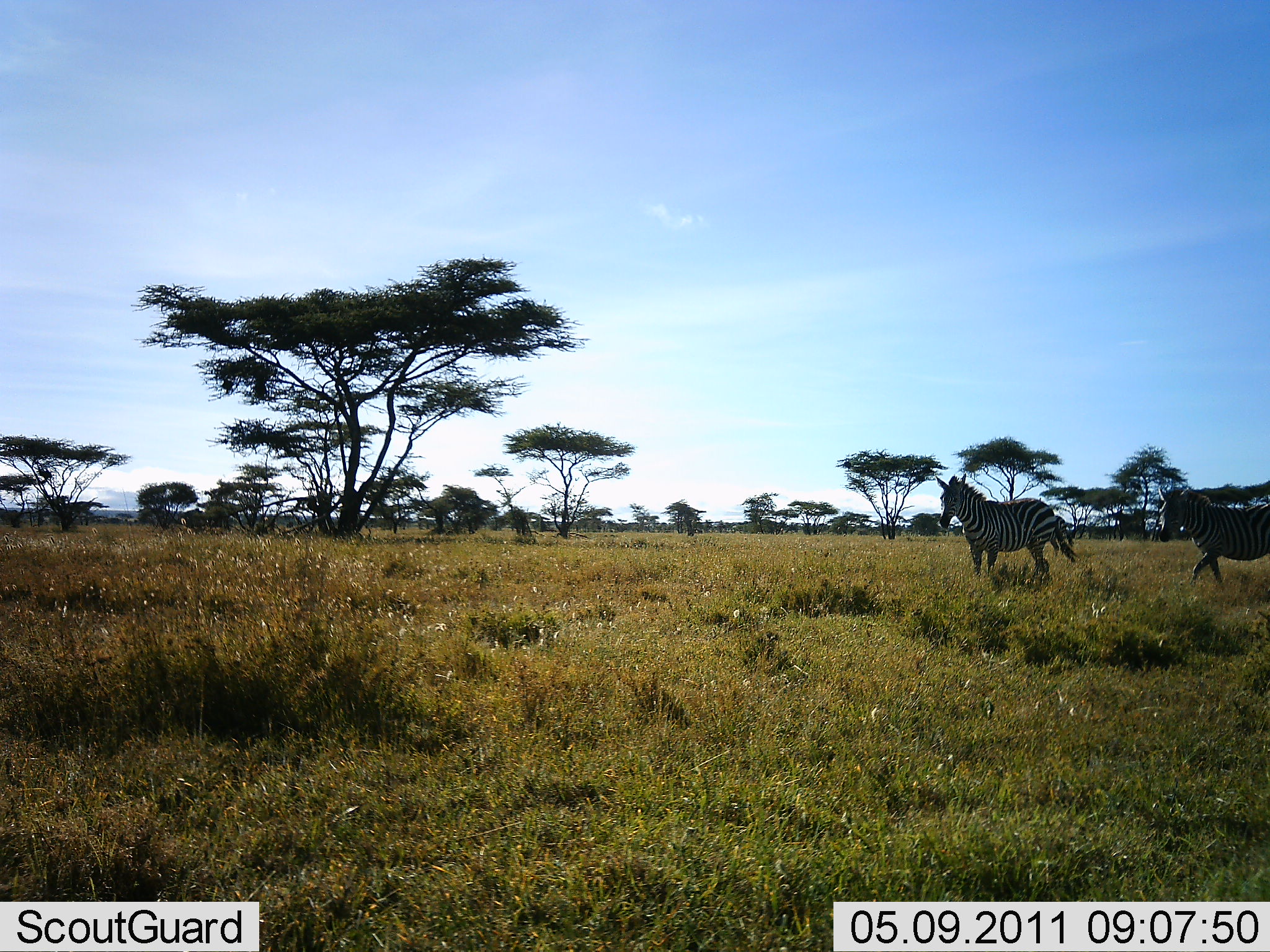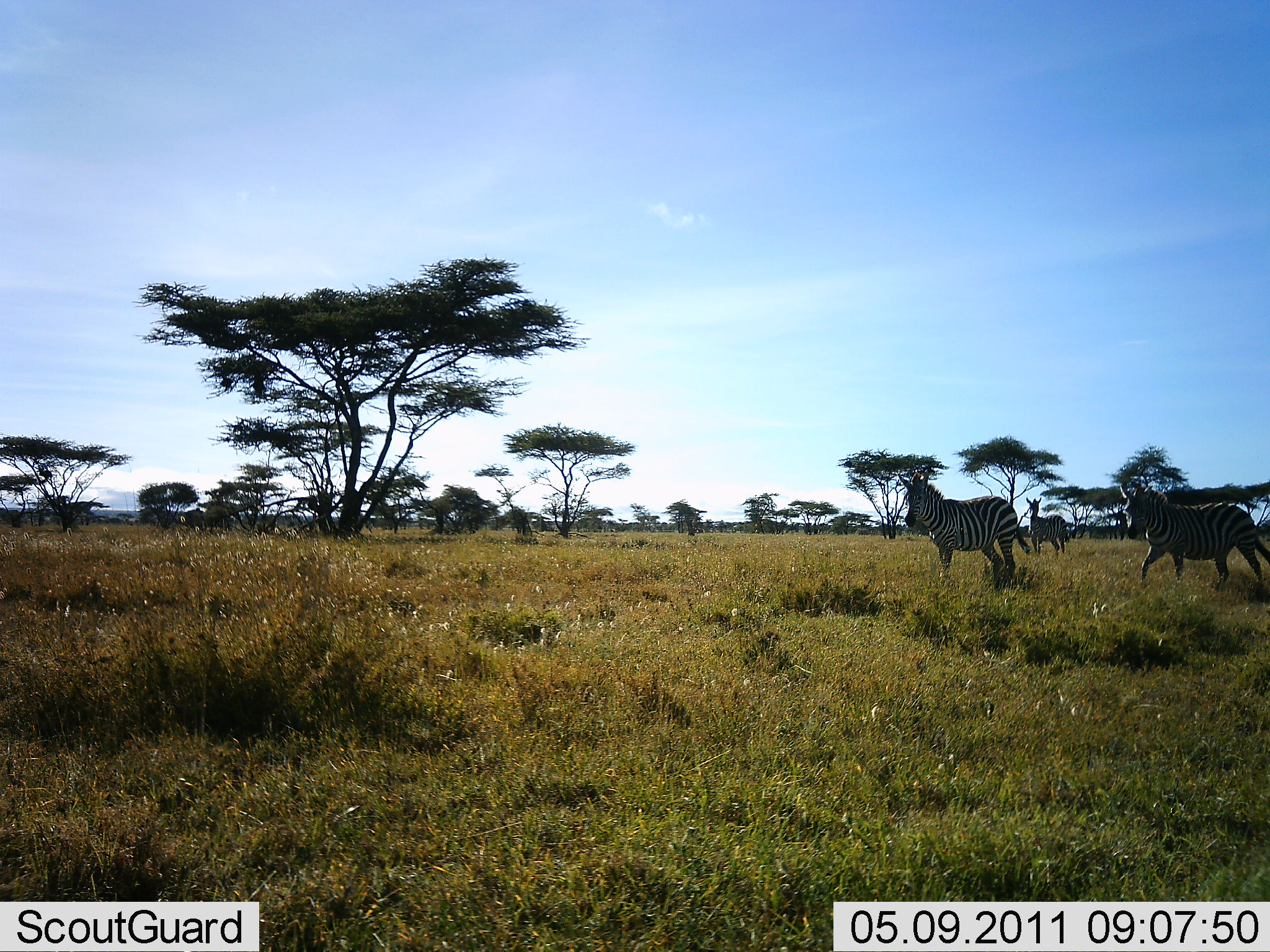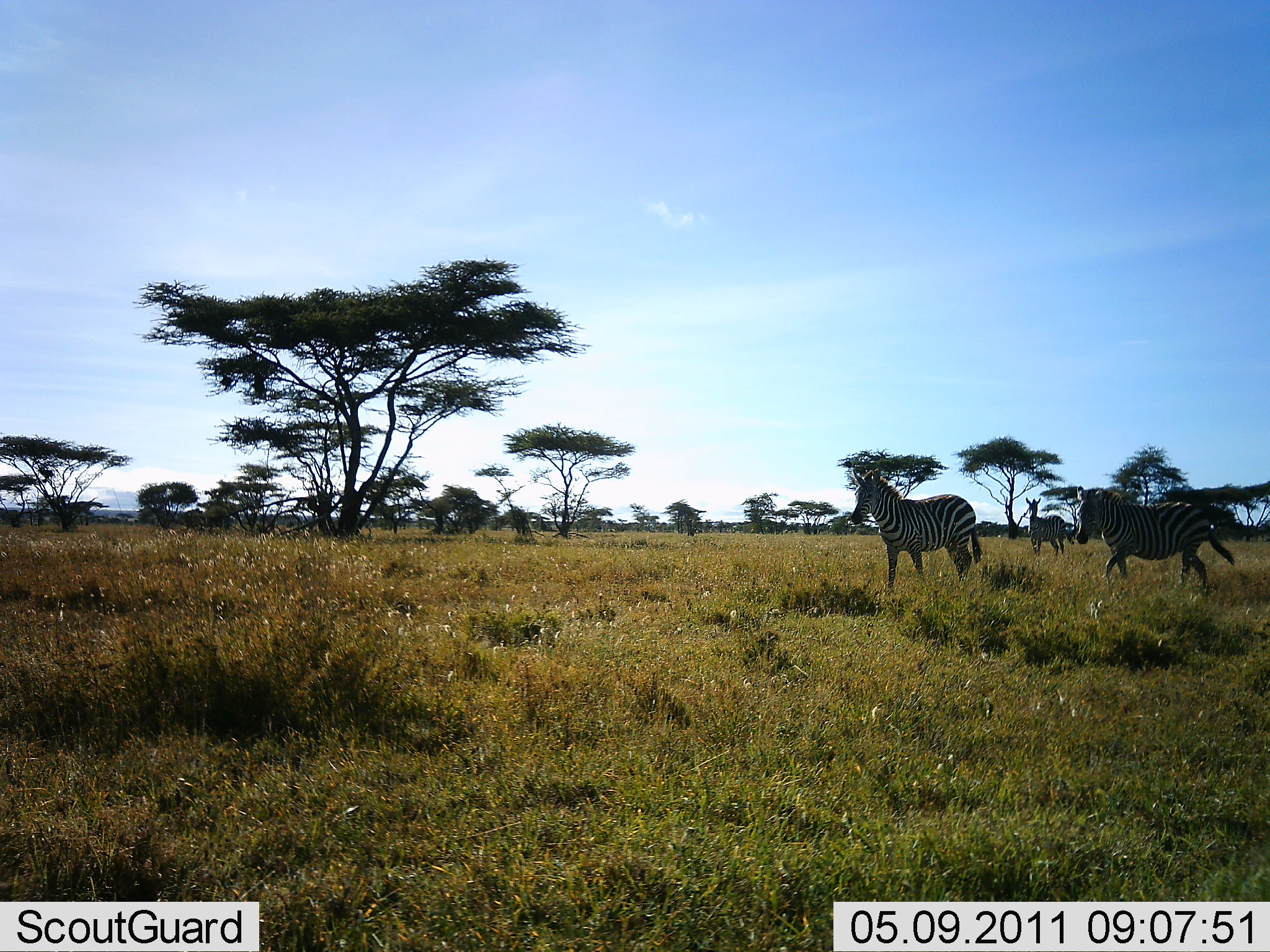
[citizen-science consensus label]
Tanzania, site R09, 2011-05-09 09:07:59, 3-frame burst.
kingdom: Animalia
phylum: Chordata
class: Mammalia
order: Perissodactyla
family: Equidae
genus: Equus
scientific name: Equus quagga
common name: plains zebra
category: zebra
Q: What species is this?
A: Zebra (plains zebra) (Equus quagga).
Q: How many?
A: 3.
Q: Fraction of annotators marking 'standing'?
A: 33%.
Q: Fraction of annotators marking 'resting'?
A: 0%.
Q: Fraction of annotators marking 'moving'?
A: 100%.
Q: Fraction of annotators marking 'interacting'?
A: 0%.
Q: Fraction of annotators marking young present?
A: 0%.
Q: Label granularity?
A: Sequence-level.